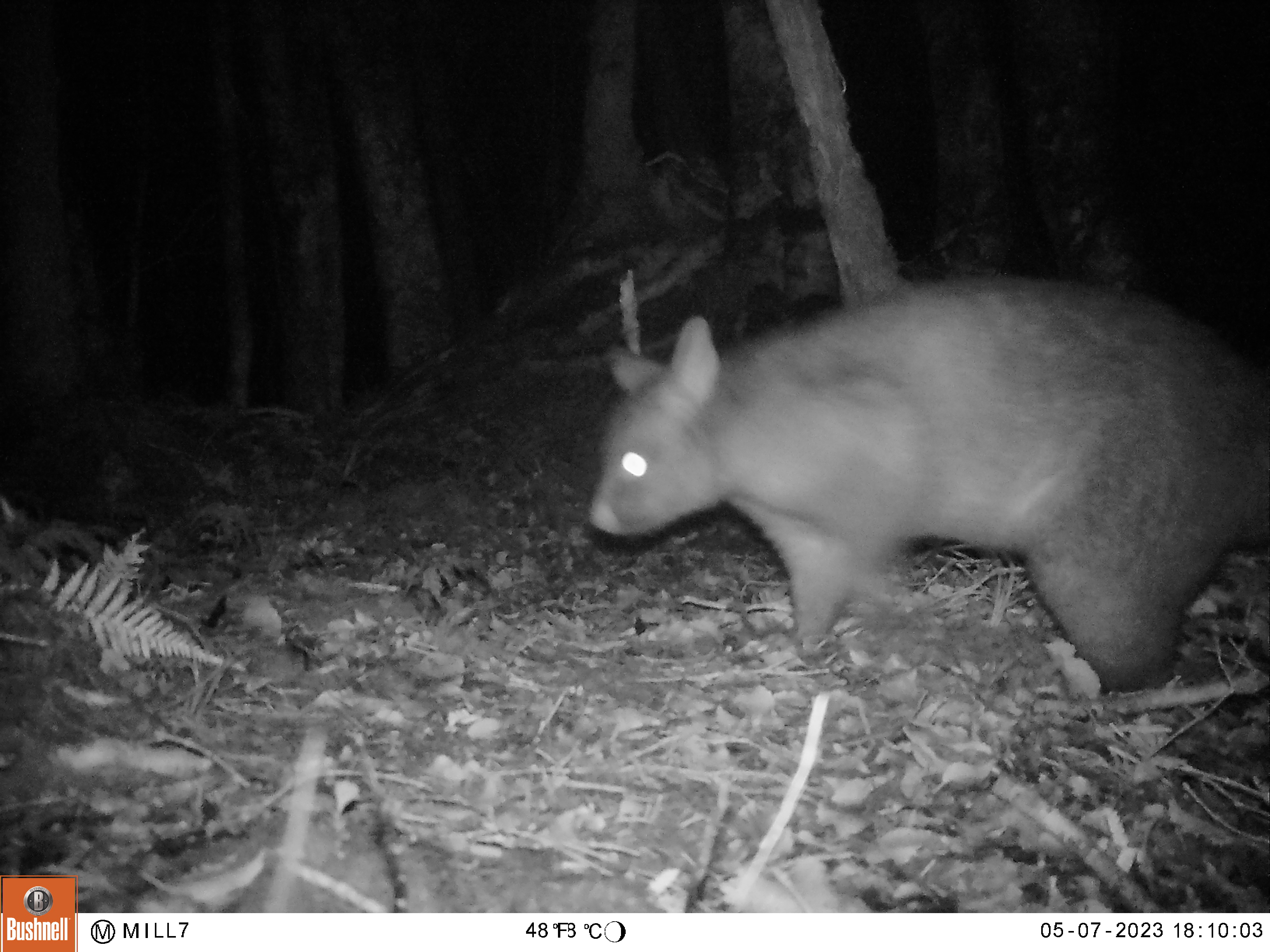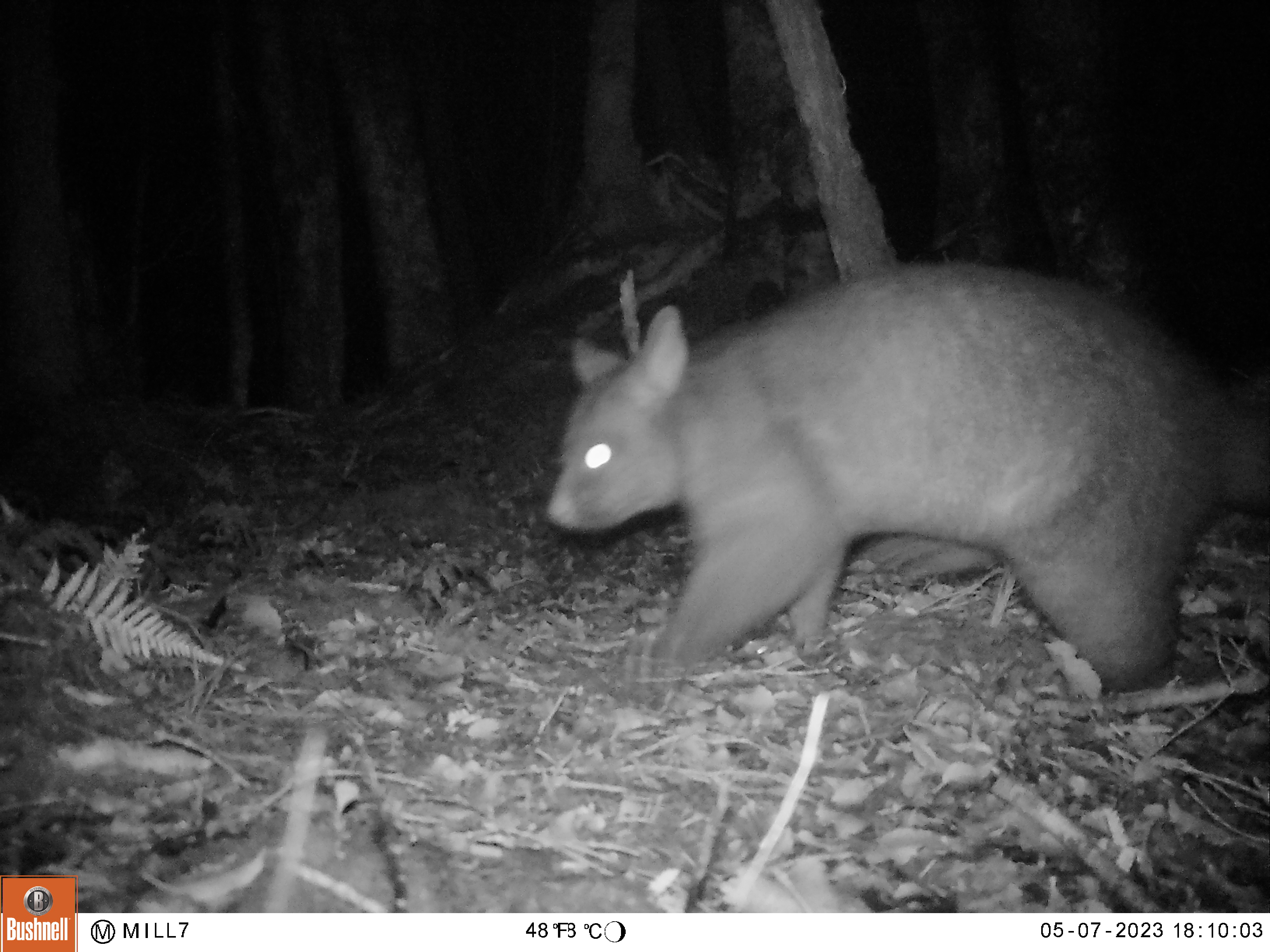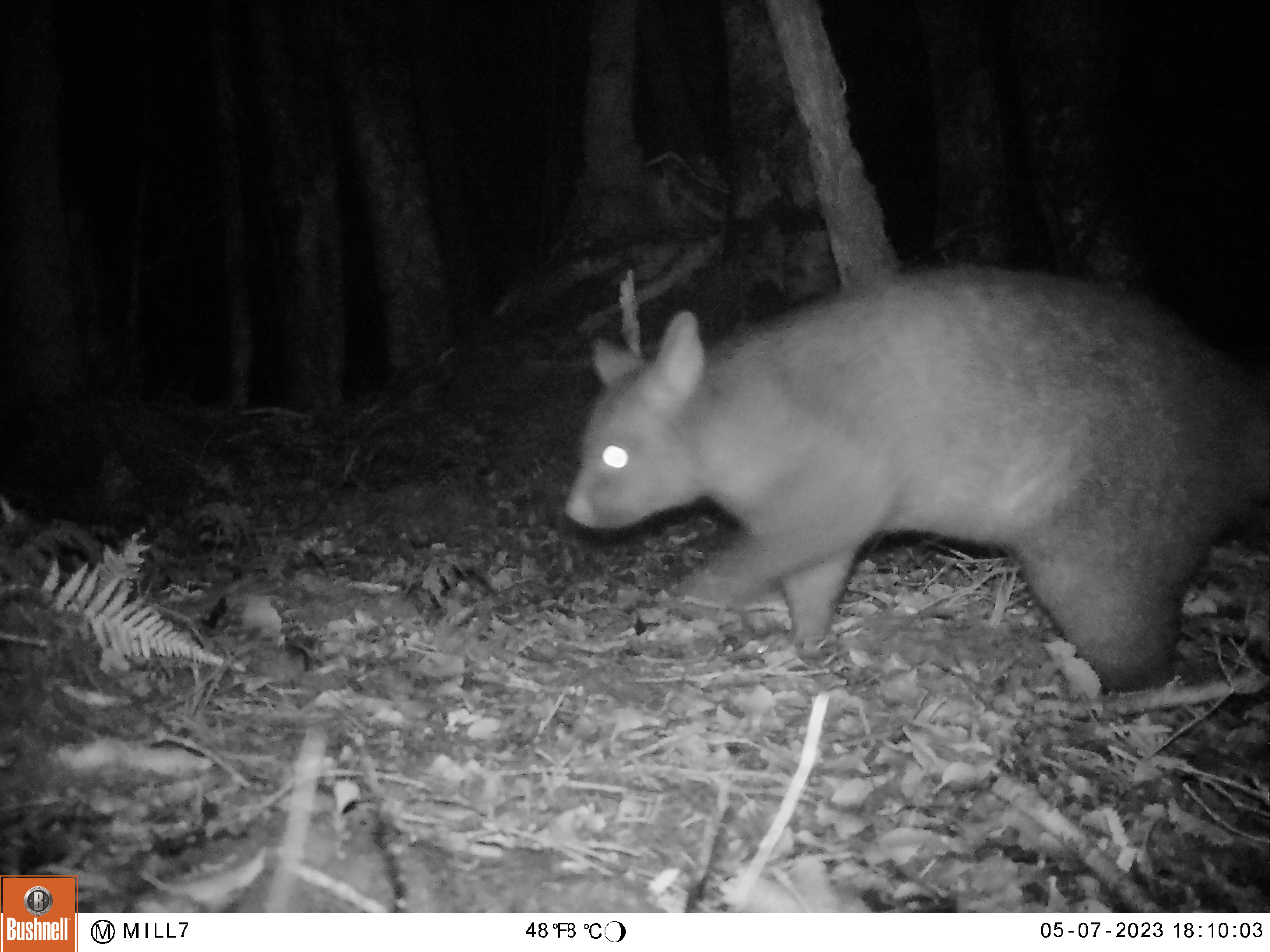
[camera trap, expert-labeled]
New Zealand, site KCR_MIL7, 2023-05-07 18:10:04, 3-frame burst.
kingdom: Animalia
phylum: Chordata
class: Mammalia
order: Diprotodontia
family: Phalangeridae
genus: Trichosurus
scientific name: Trichosurus vulpecula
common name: common brushtail possum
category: possum